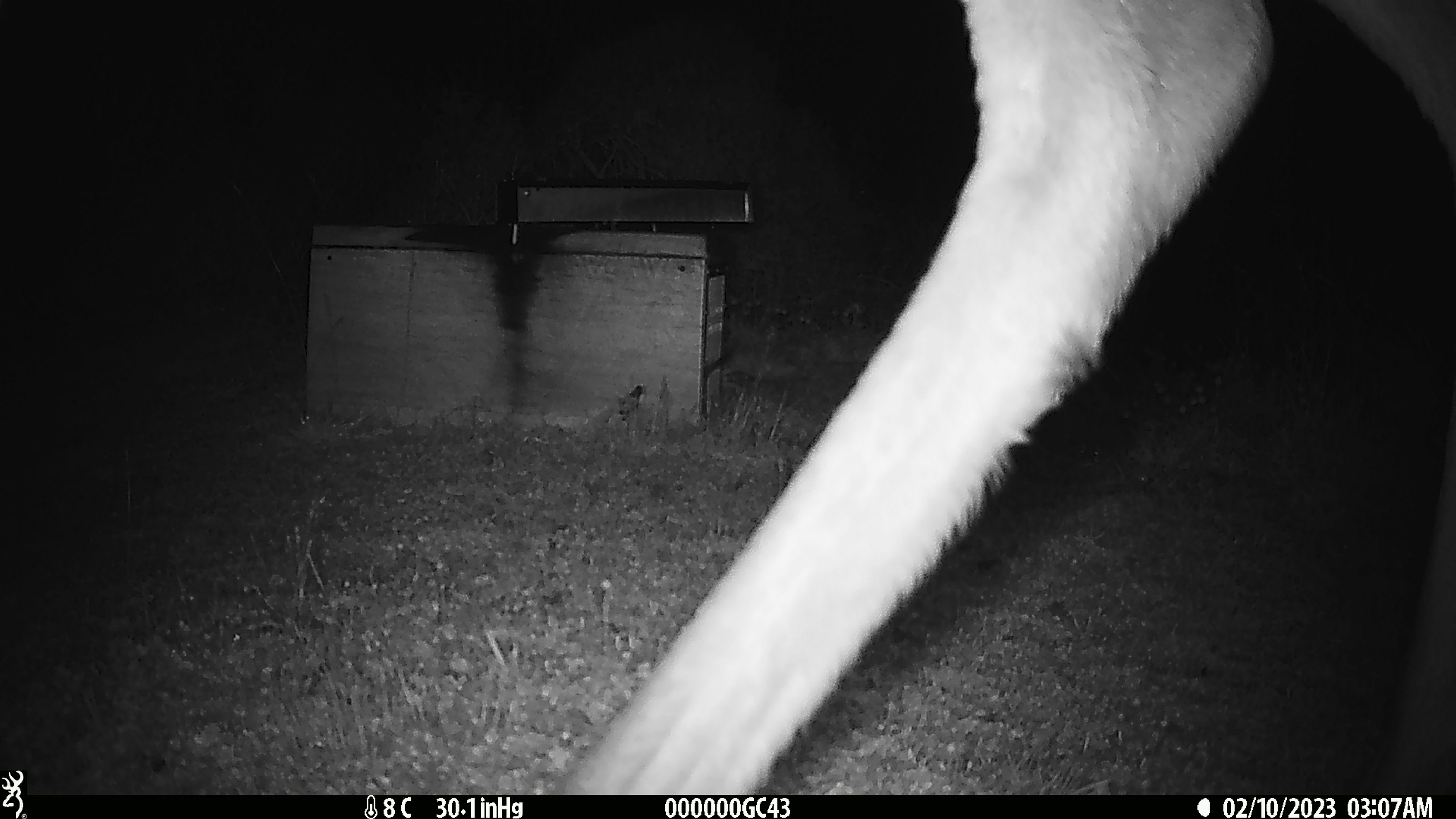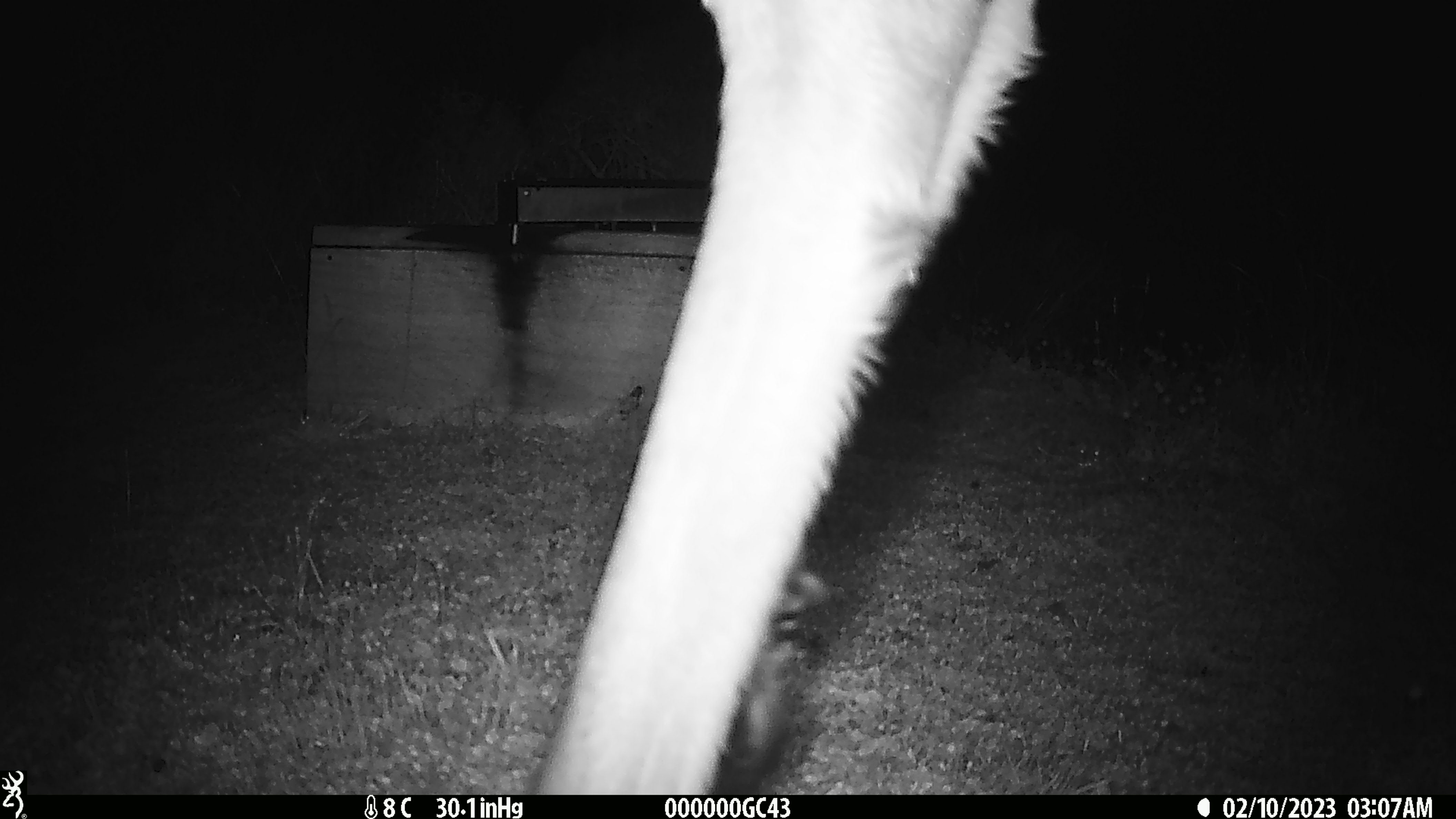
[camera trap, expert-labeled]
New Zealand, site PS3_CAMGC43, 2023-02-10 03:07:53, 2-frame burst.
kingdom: Animalia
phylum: Chordata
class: Mammalia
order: Artiodactyla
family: Cervidae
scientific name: Cervidae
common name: deer